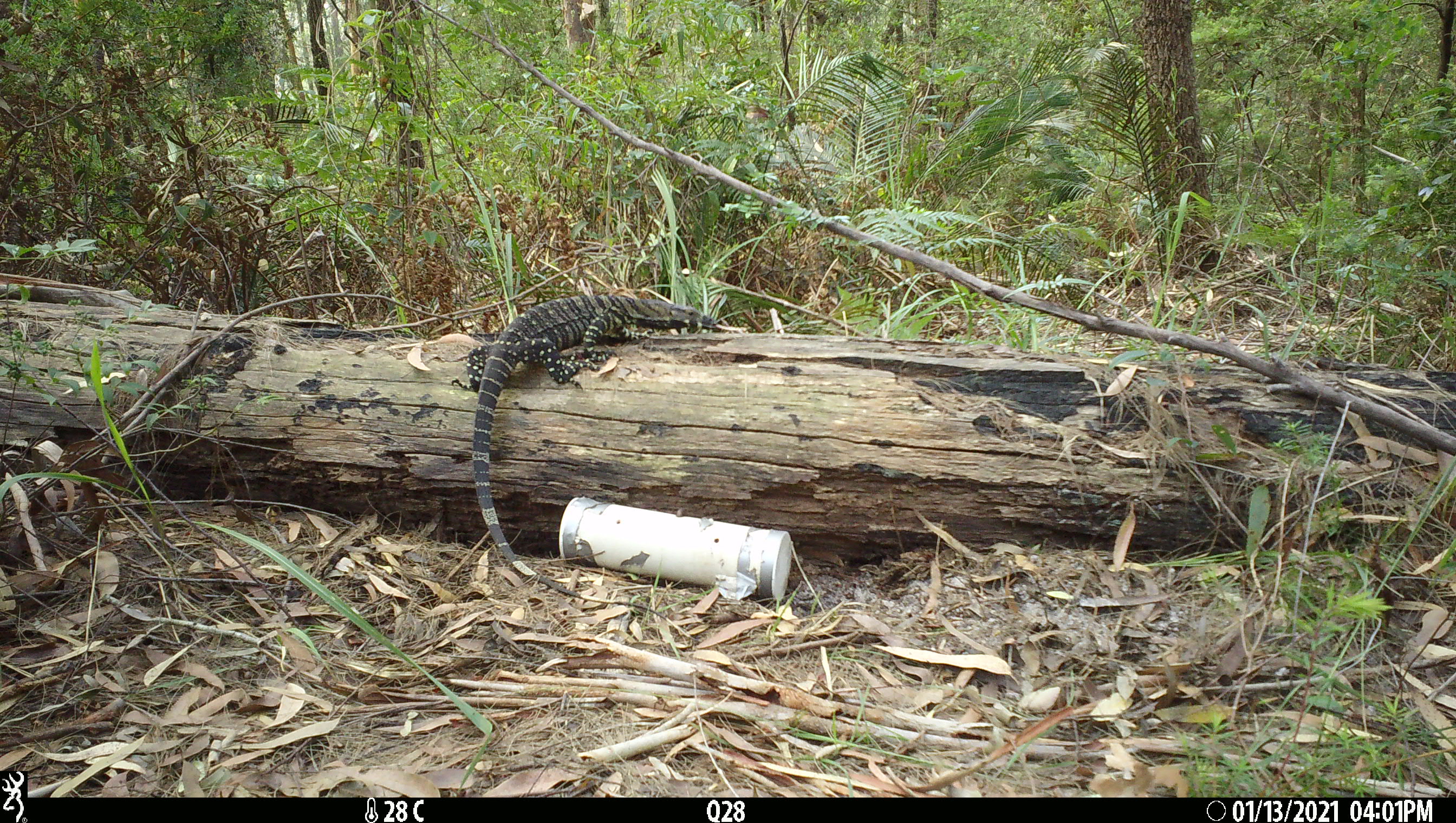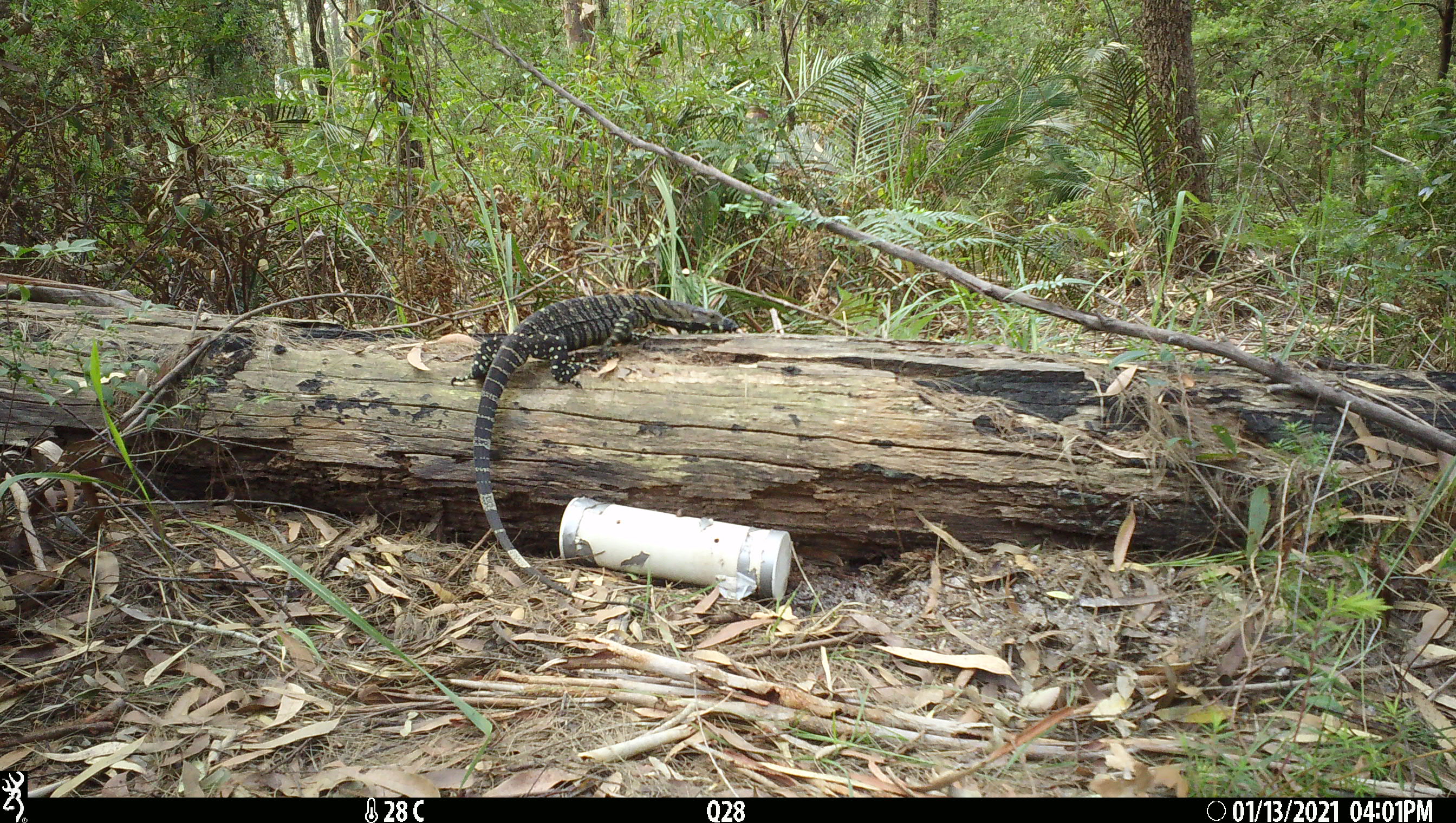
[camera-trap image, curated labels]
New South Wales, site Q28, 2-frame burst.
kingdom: Animalia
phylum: Chordata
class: Reptilia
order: Squamata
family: Varanidae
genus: Varanus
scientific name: Varanus varius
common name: lace monitor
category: goanna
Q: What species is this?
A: Goanna (lace monitor) (Varanus varius).